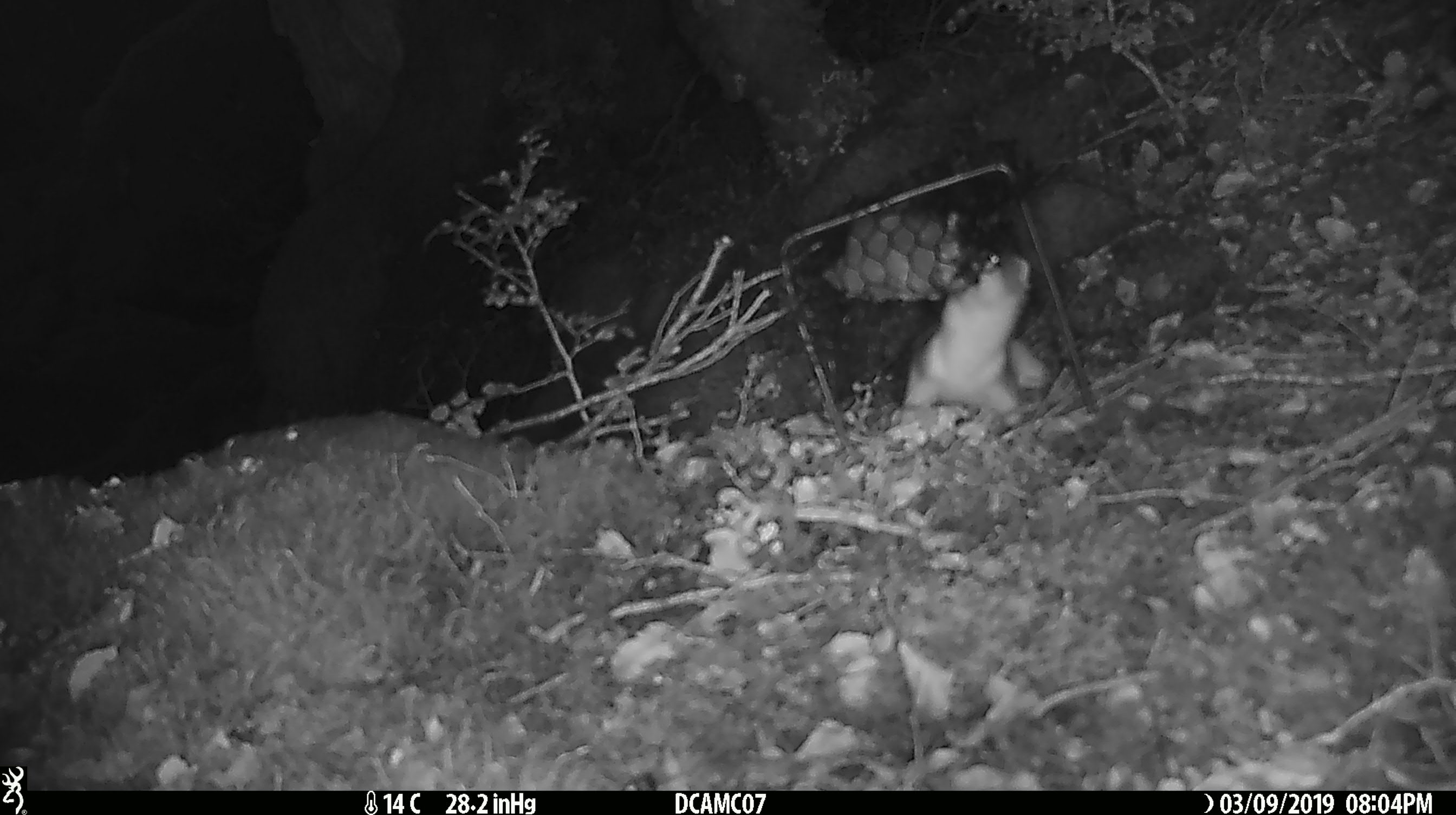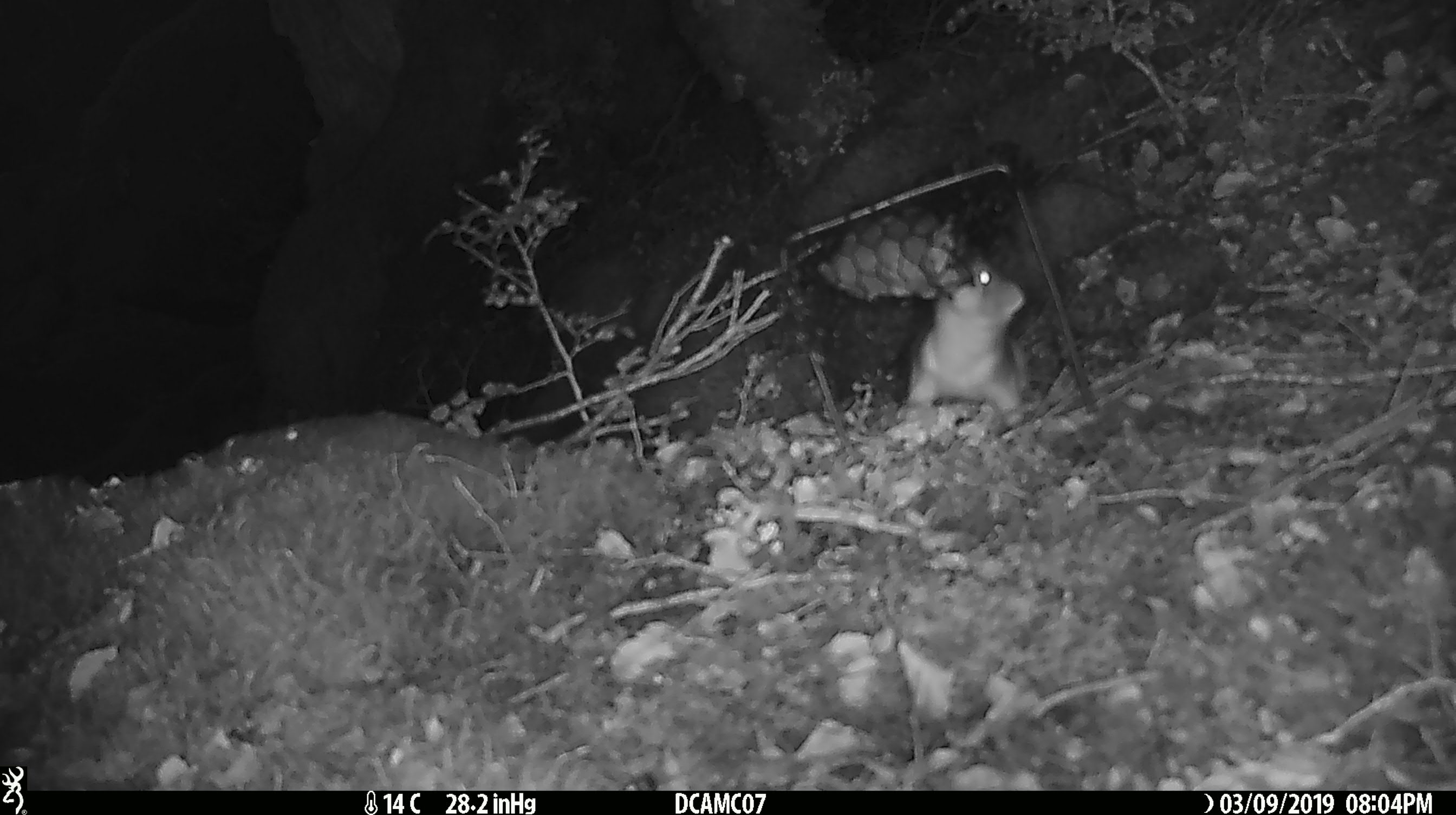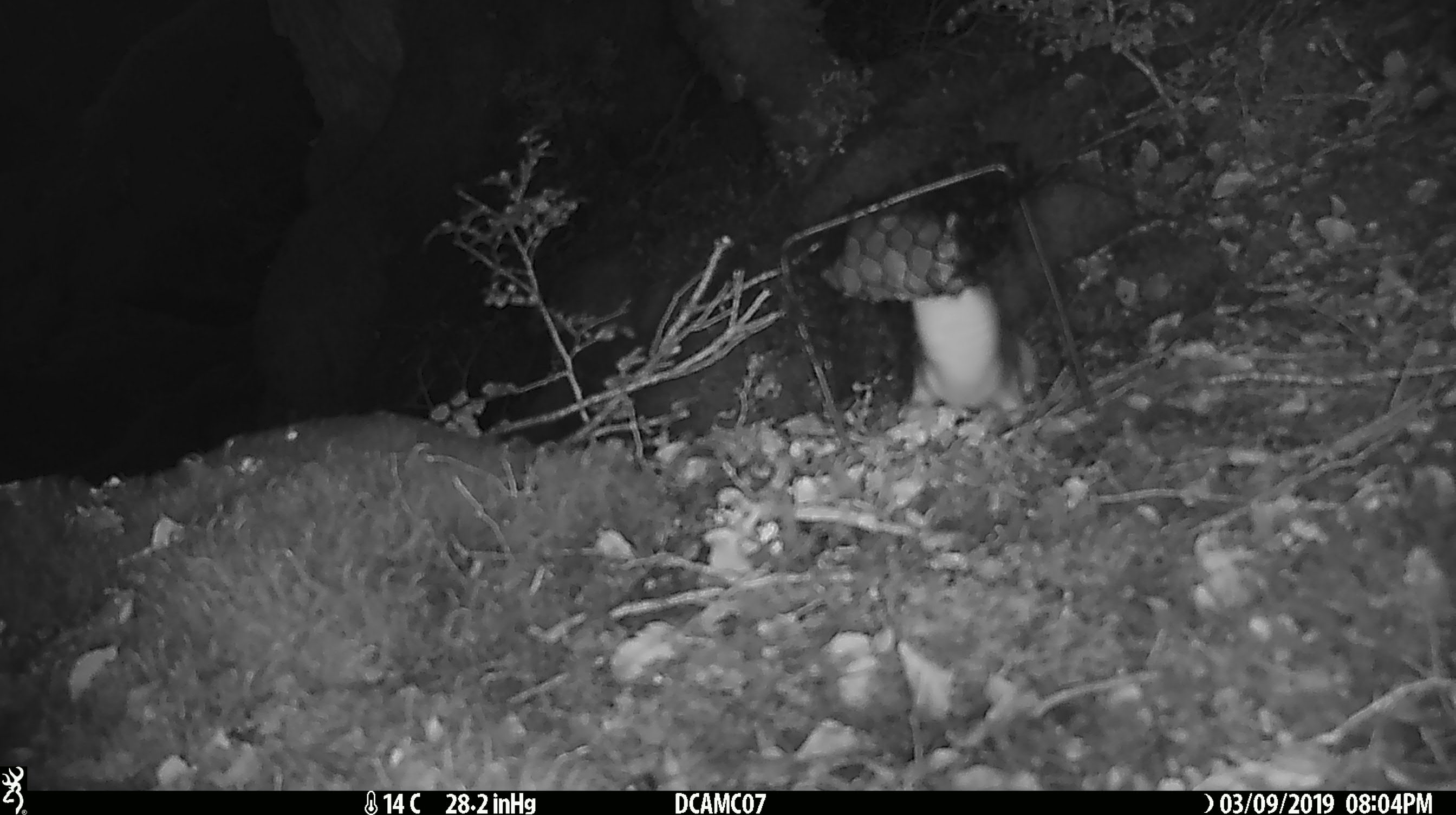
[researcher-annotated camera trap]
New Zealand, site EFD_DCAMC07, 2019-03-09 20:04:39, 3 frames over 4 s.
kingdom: Animalia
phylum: Chordata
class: Mammalia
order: Carnivora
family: Mustelidae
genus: Mustela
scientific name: Mustela erminea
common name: stoat